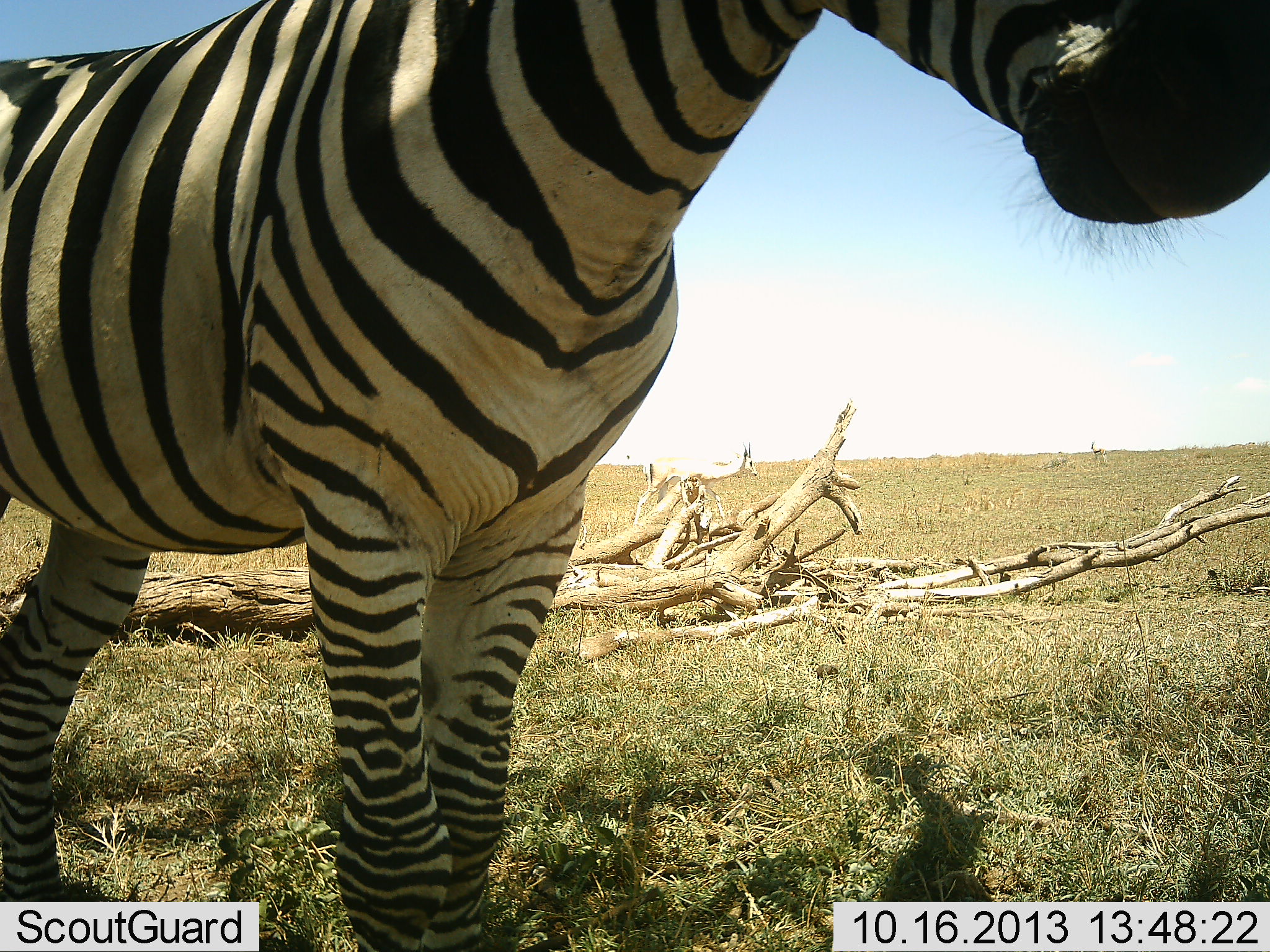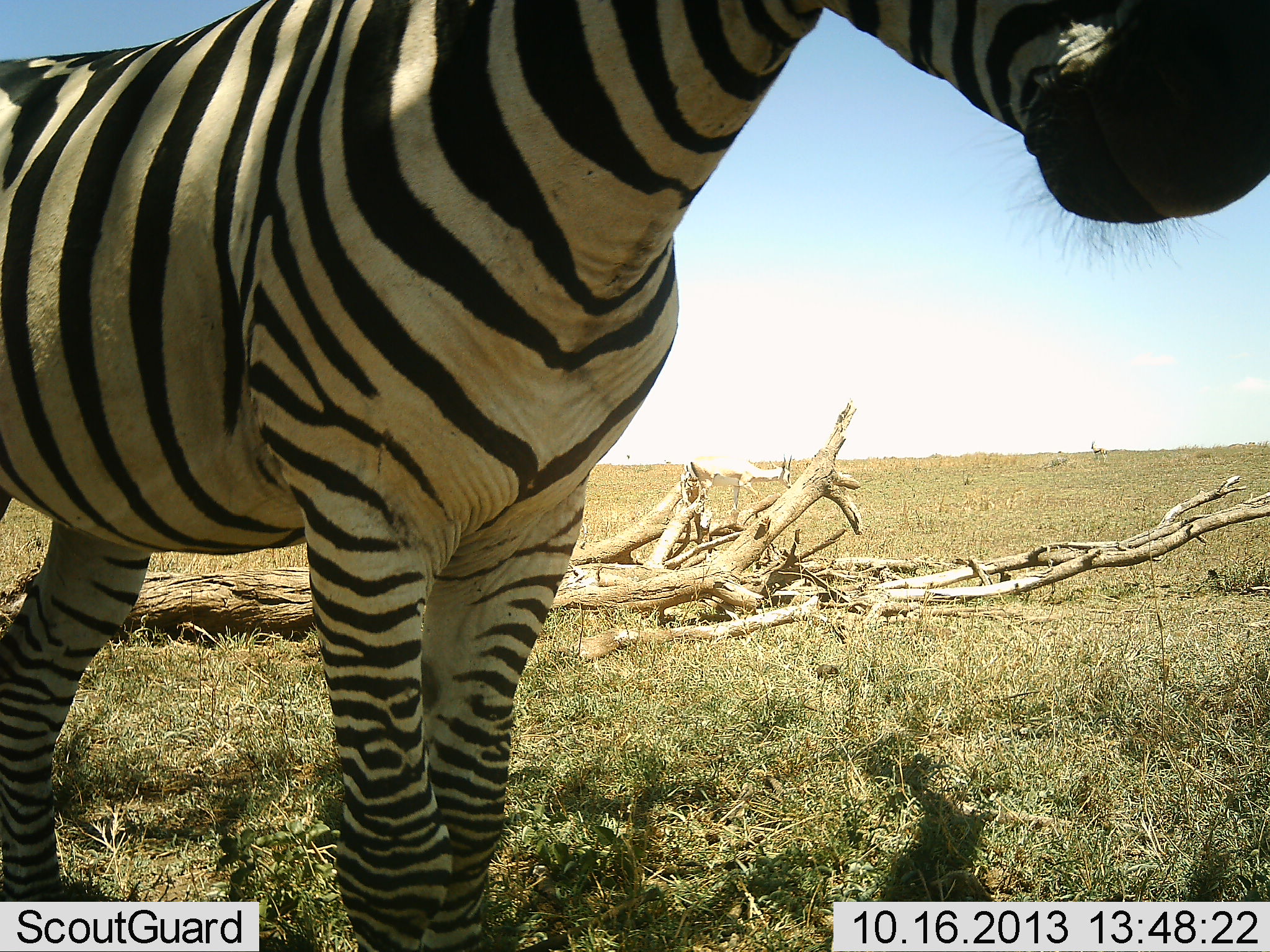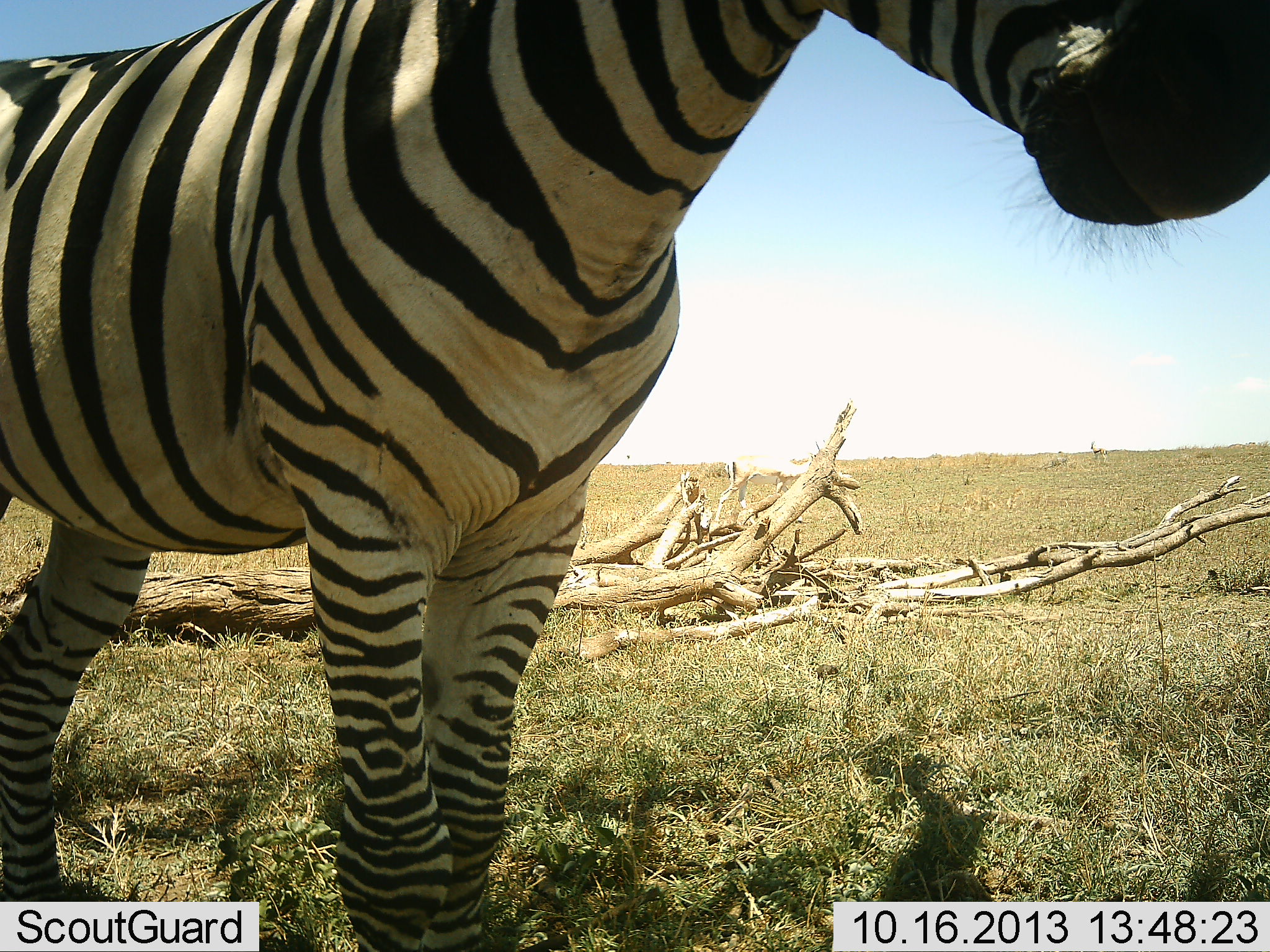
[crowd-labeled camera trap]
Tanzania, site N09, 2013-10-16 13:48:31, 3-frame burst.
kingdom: Animalia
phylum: Chordata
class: Mammalia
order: Artiodactyla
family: Bovidae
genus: Nanger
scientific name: Nanger granti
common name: grant's gazelle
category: gazellegrants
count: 1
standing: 18%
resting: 0%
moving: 100%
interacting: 0%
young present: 0%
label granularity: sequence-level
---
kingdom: Animalia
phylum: Chordata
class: Mammalia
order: Perissodactyla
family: Equidae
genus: Equus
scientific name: Equus quagga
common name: plains zebra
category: zebra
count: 1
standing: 97%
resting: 0%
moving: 0%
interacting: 3%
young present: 0%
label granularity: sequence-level